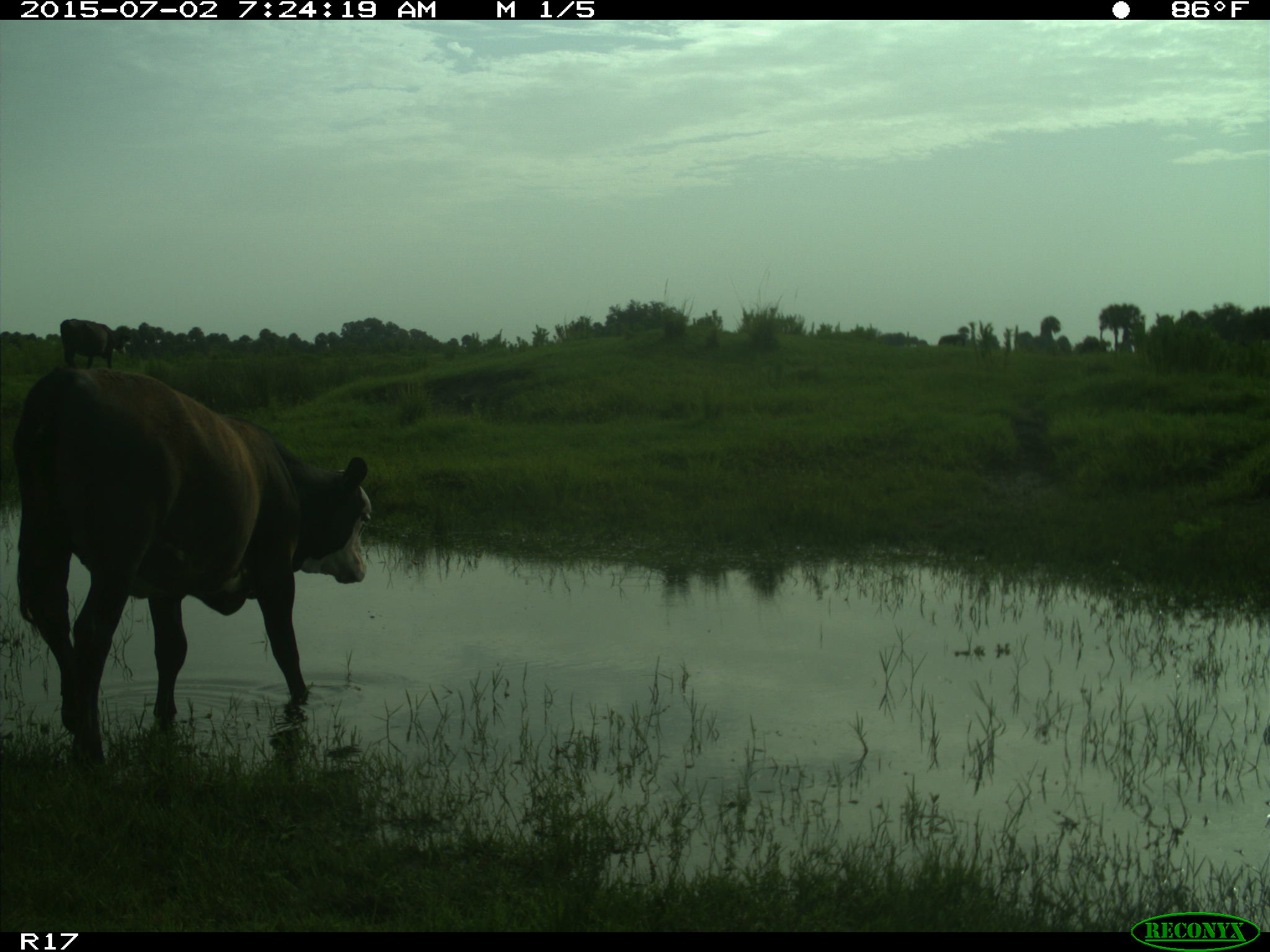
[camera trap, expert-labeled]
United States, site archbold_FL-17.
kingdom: Animalia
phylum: Chordata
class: Mammalia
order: Artiodactyla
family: Bovidae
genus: Bos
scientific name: Bos taurus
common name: domestic cow